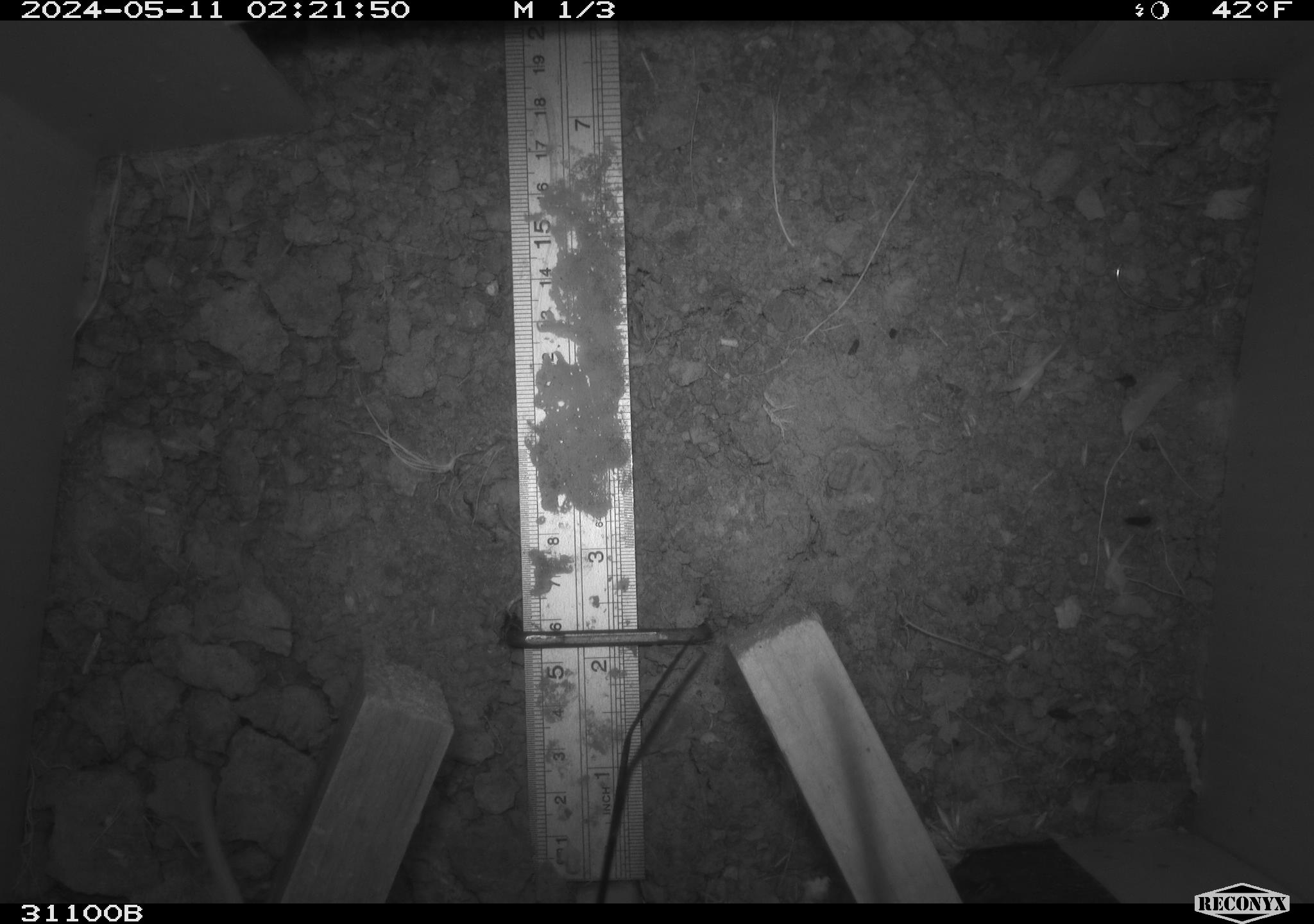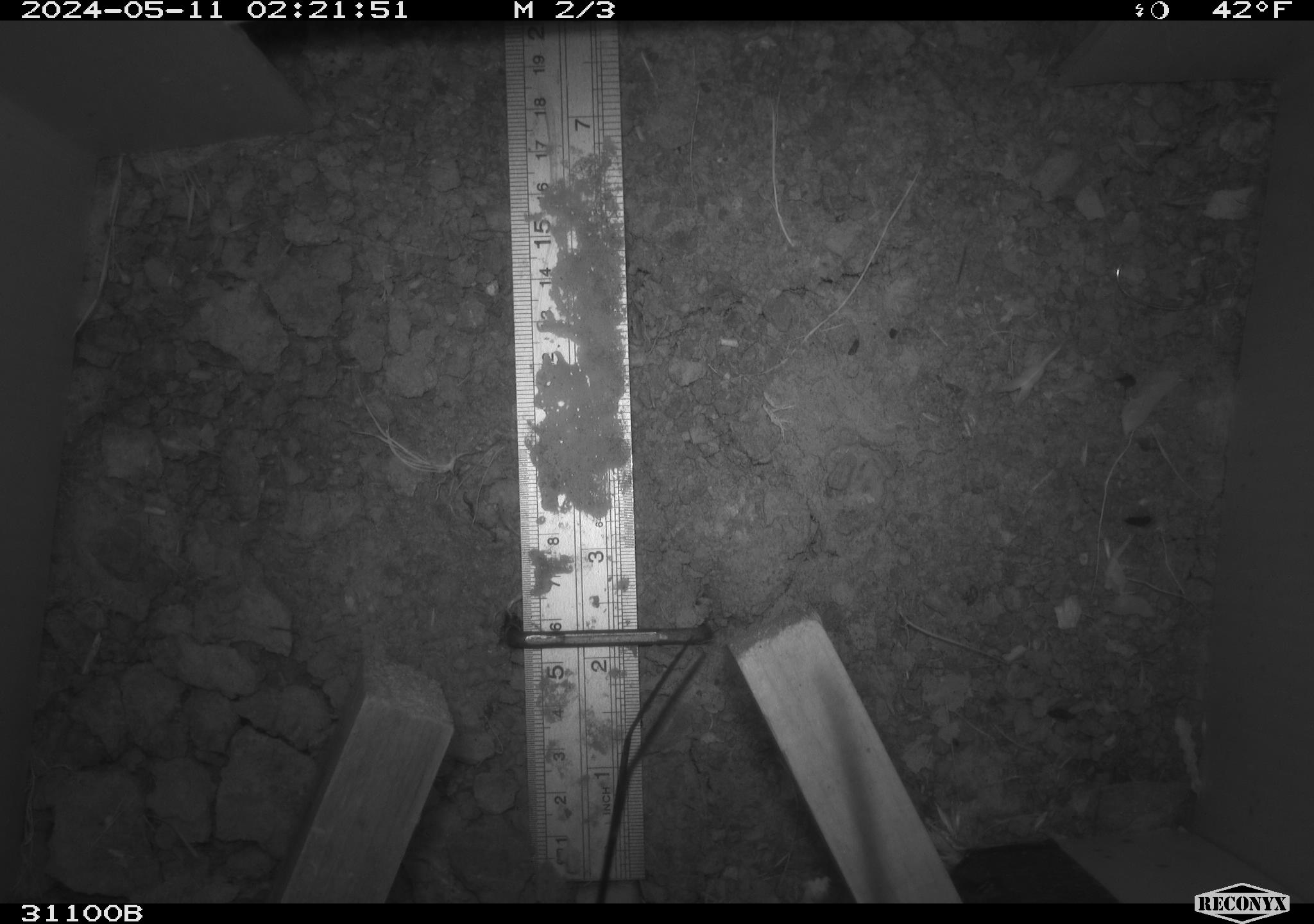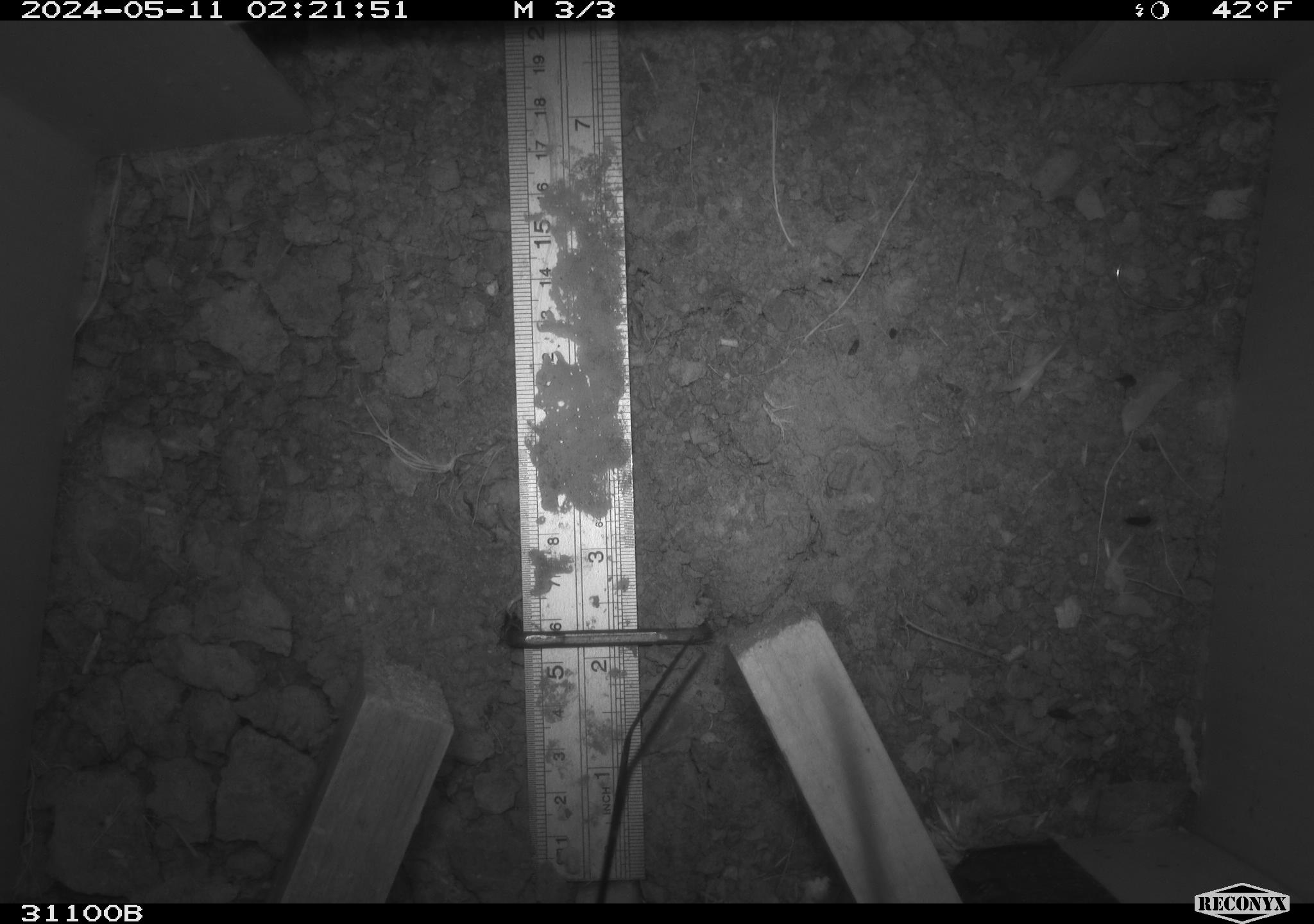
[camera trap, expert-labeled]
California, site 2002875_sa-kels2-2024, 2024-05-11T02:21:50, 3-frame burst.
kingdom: Animalia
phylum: Chordata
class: Mammalia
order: Rodentia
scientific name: Rodentia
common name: rodent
Rodent (Rodentia).